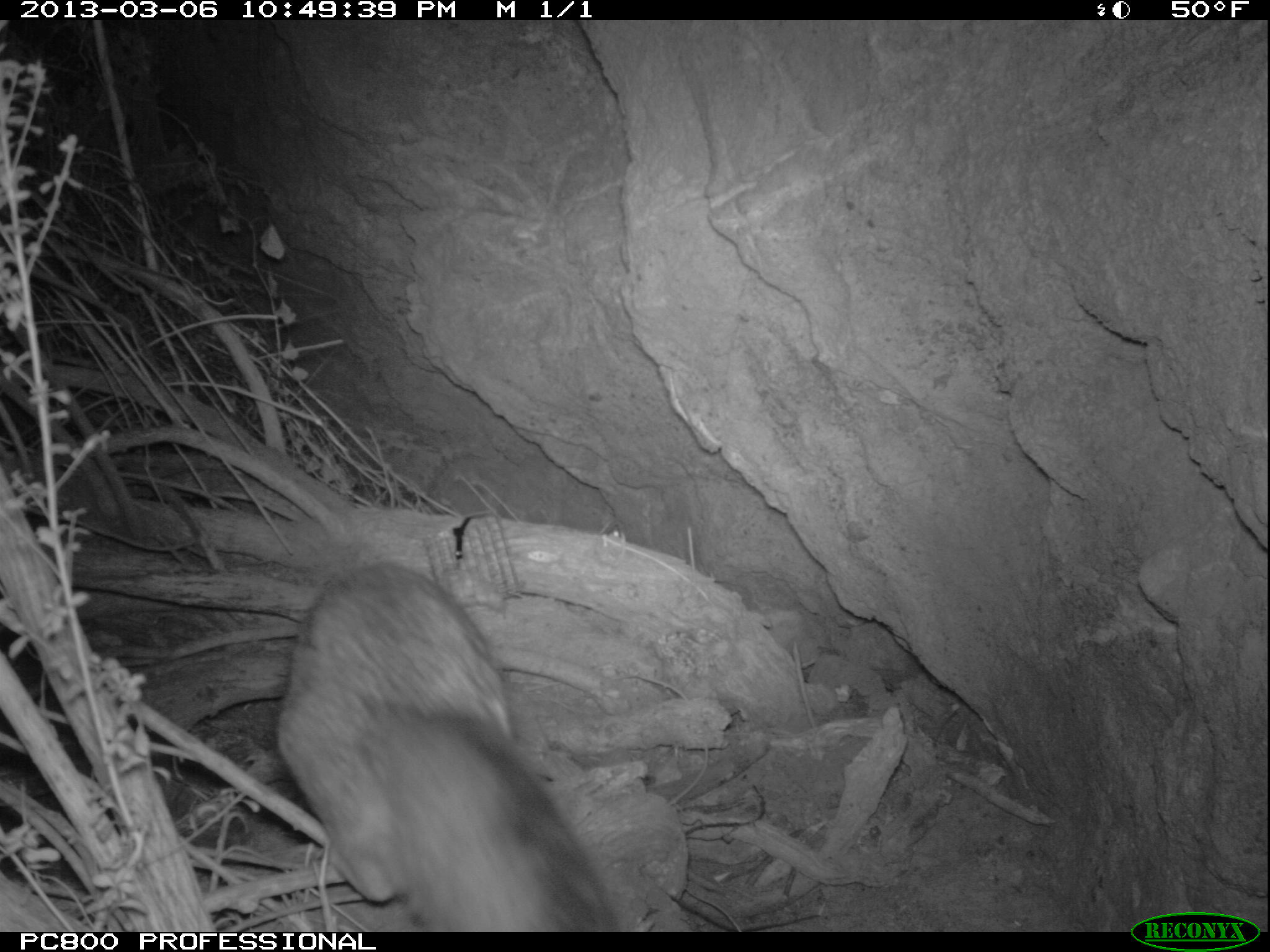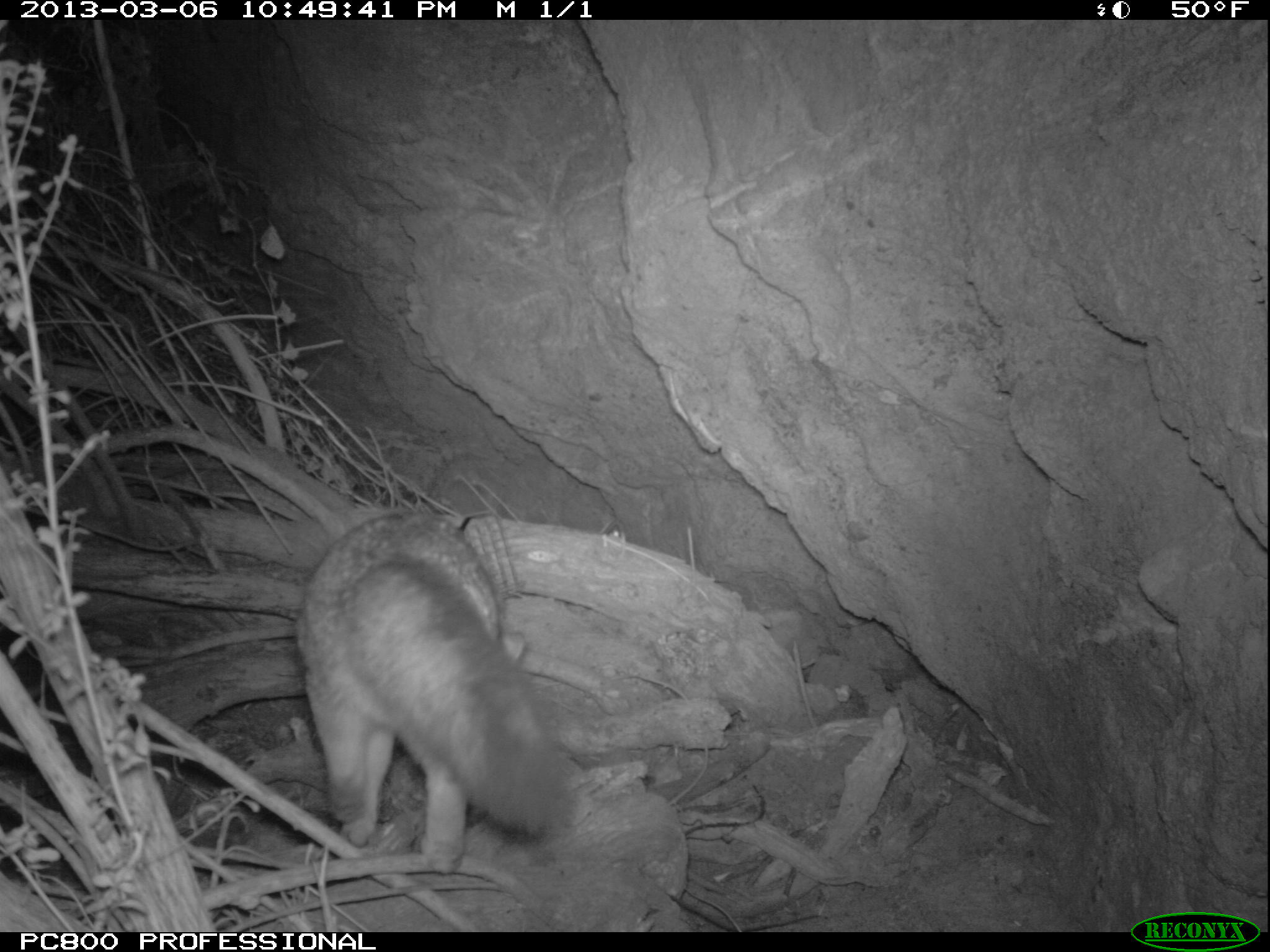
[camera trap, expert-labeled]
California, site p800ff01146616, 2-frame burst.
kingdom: Animalia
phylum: Chordata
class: Mammalia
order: Carnivora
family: Canidae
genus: Urocyon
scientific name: Urocyon littoralis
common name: island fox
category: fox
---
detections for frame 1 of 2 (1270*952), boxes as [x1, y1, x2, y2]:
fox: [276, 563, 619, 932]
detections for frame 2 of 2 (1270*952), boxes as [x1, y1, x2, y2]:
fox: [296, 513, 577, 873]